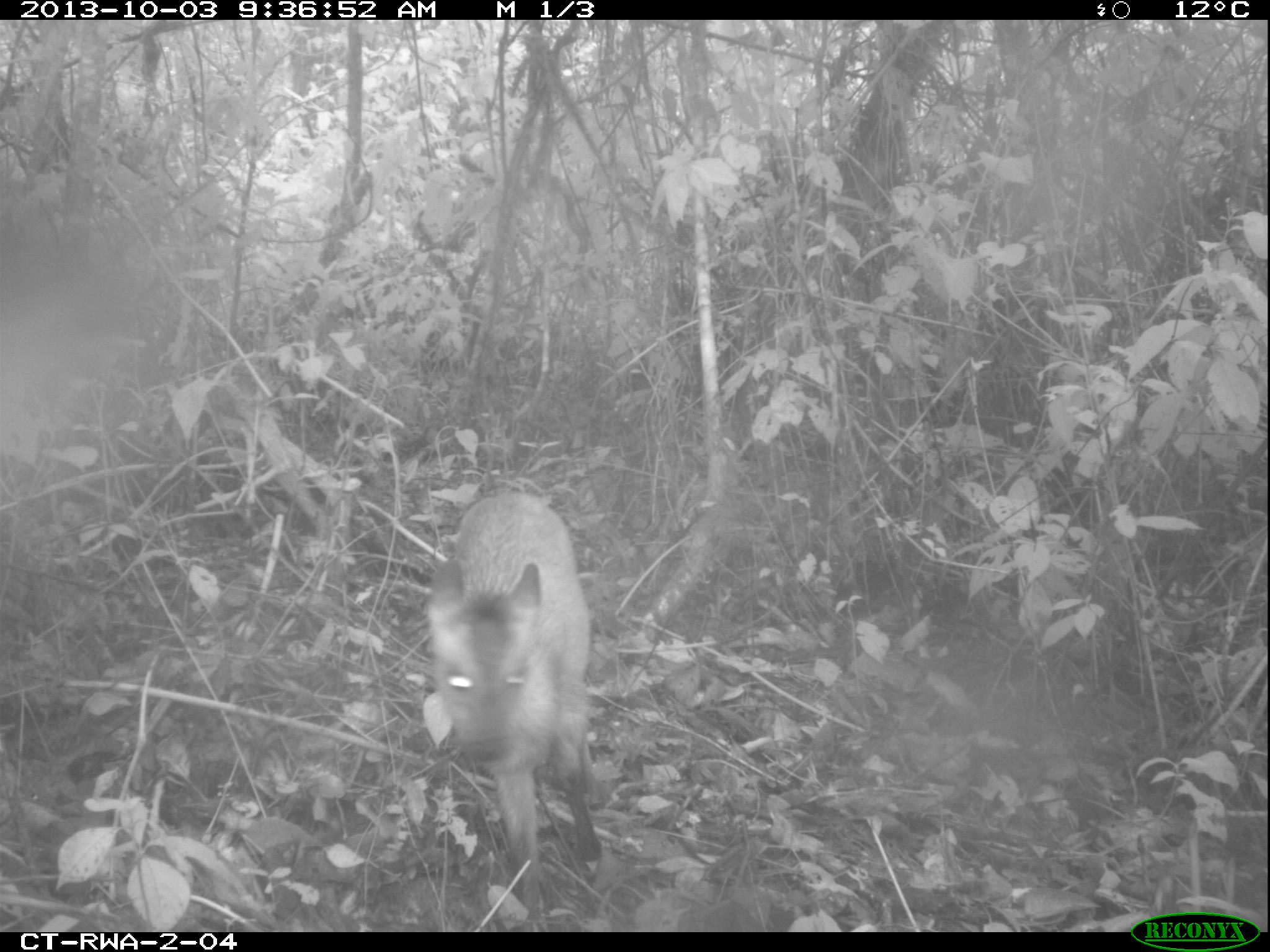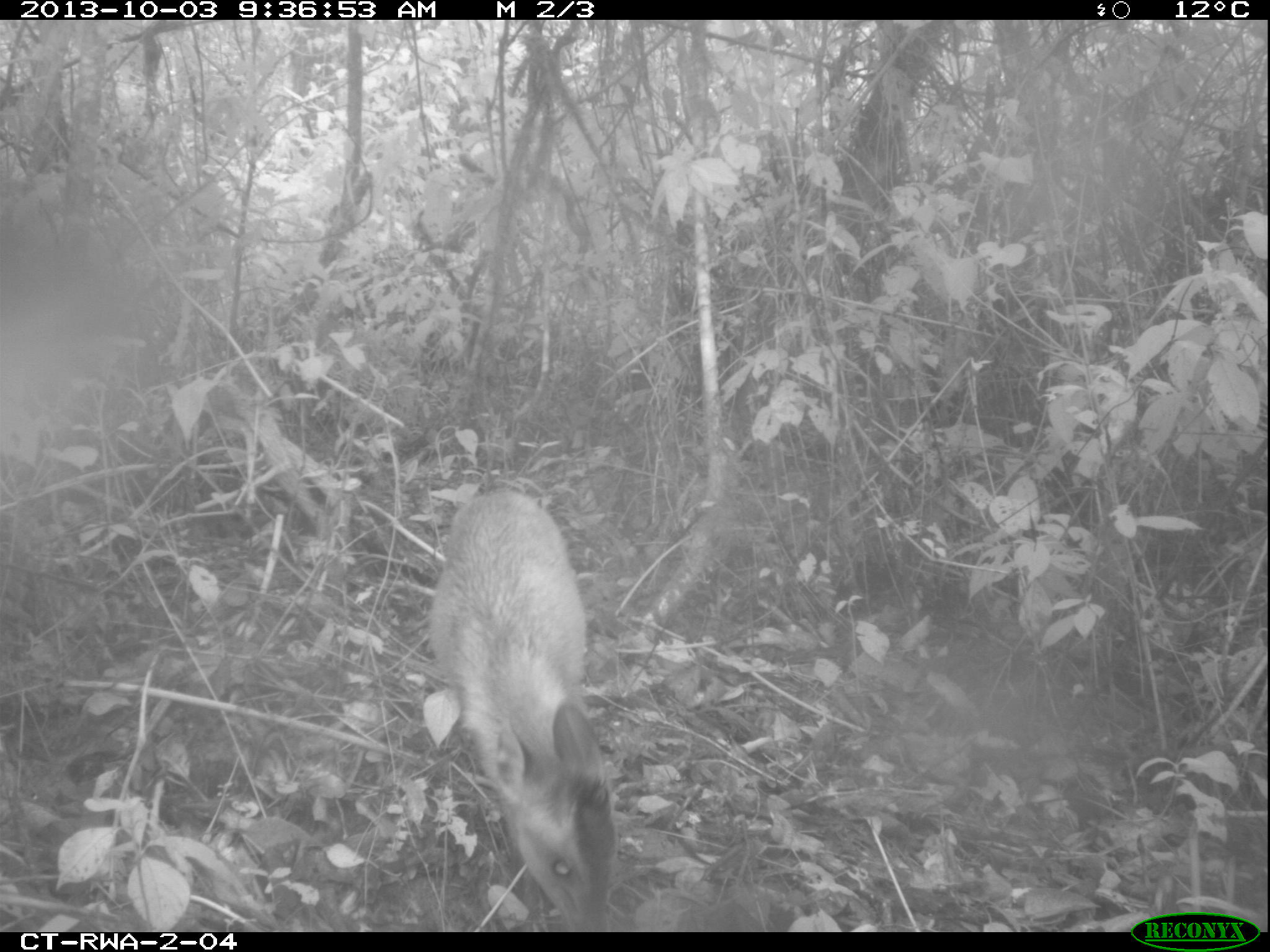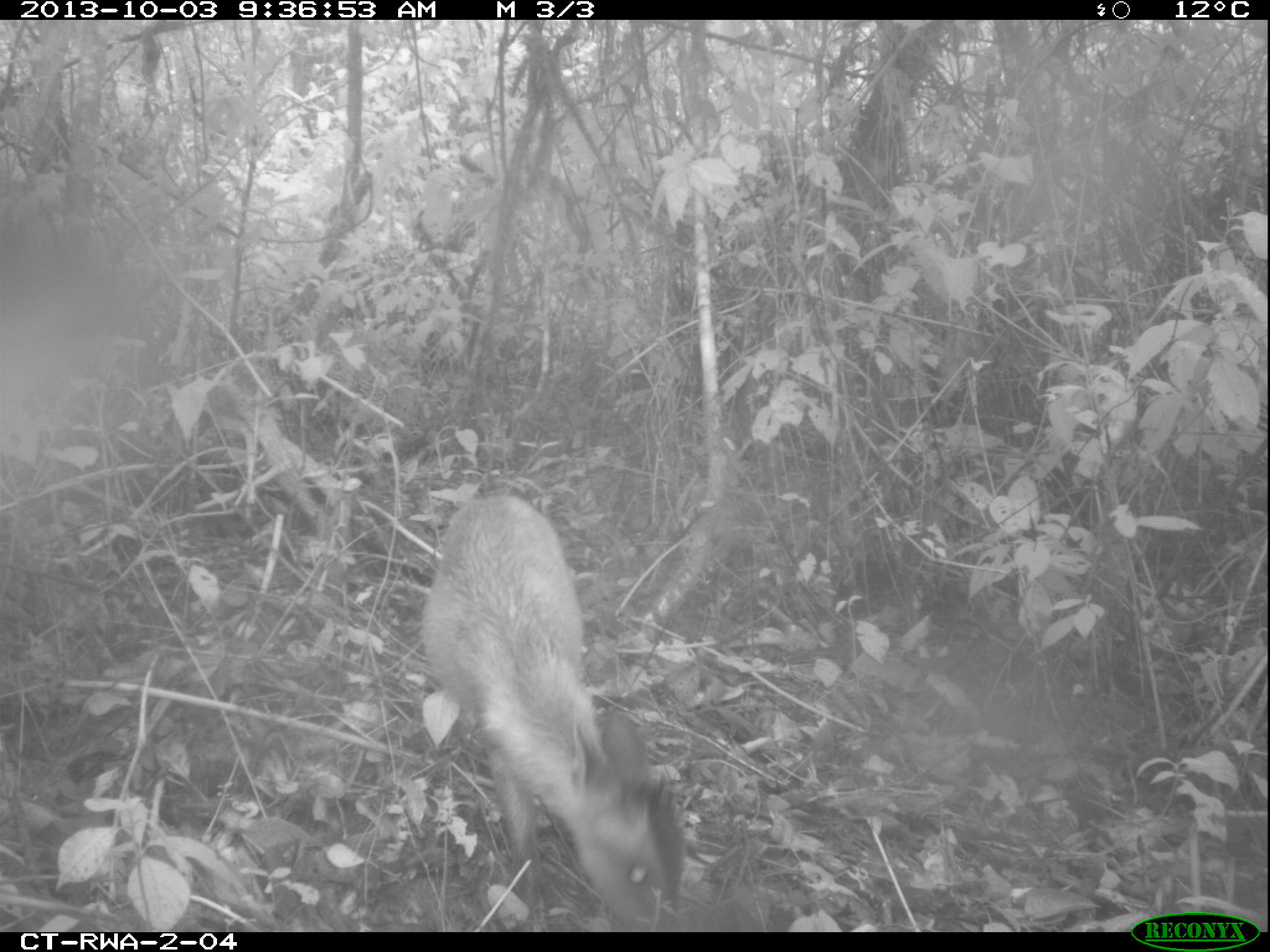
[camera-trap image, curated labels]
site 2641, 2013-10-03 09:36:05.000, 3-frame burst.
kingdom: Animalia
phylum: Chordata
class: Mammalia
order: Artiodactyla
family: Bovidae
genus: Cephalophus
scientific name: Cephalophus nigrifrons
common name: black-fronted duiker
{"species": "Cephalophus nigrifrons (black-fronted duiker)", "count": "1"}